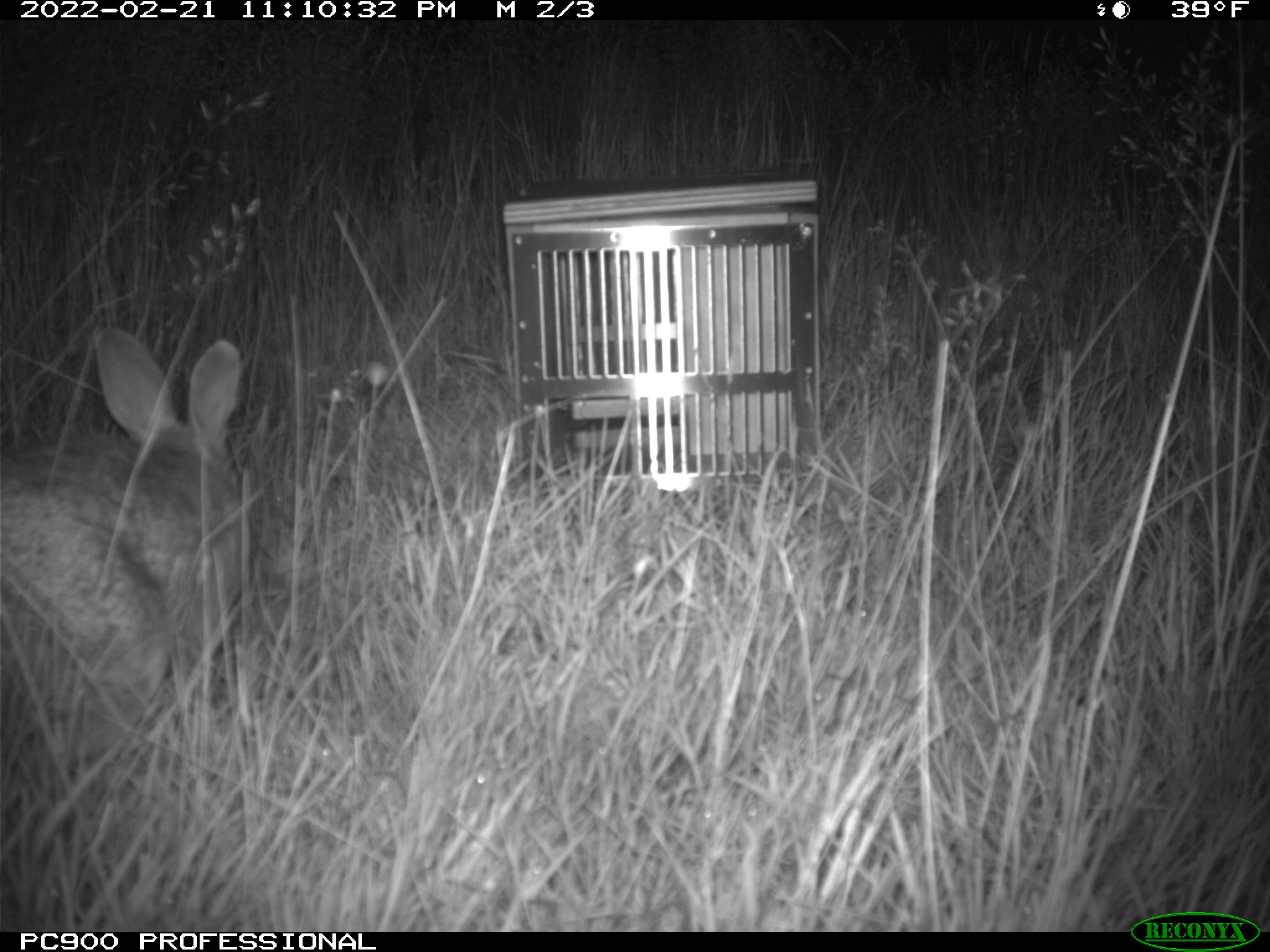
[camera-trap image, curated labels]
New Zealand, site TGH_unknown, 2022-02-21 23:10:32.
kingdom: Animalia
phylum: Chordata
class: Mammalia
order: Lagomorpha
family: Leporidae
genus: Oryctolagus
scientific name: Oryctolagus cuniculus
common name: european rabbit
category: rabbit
Rabbit (european rabbit) (Oryctolagus cuniculus).